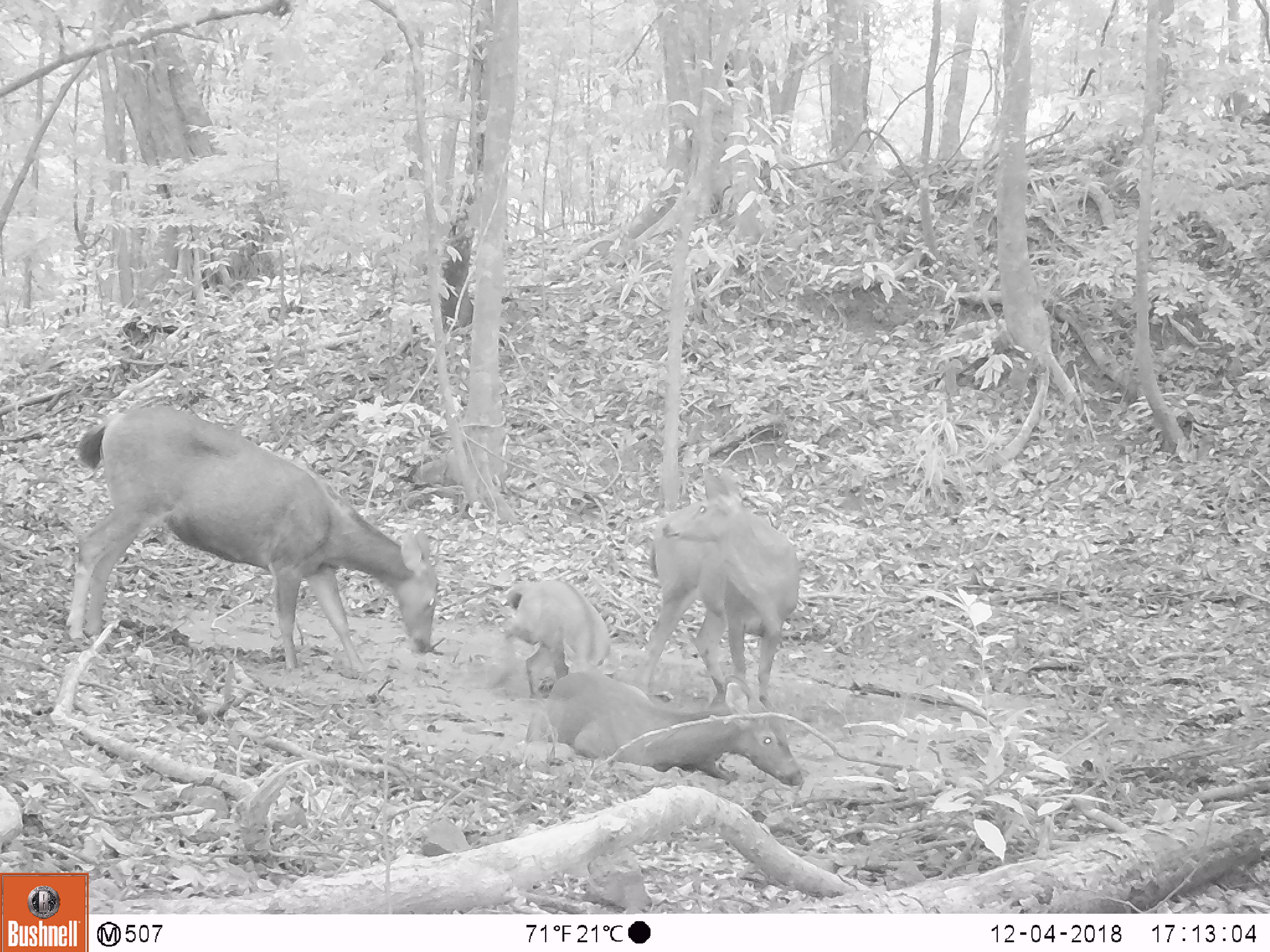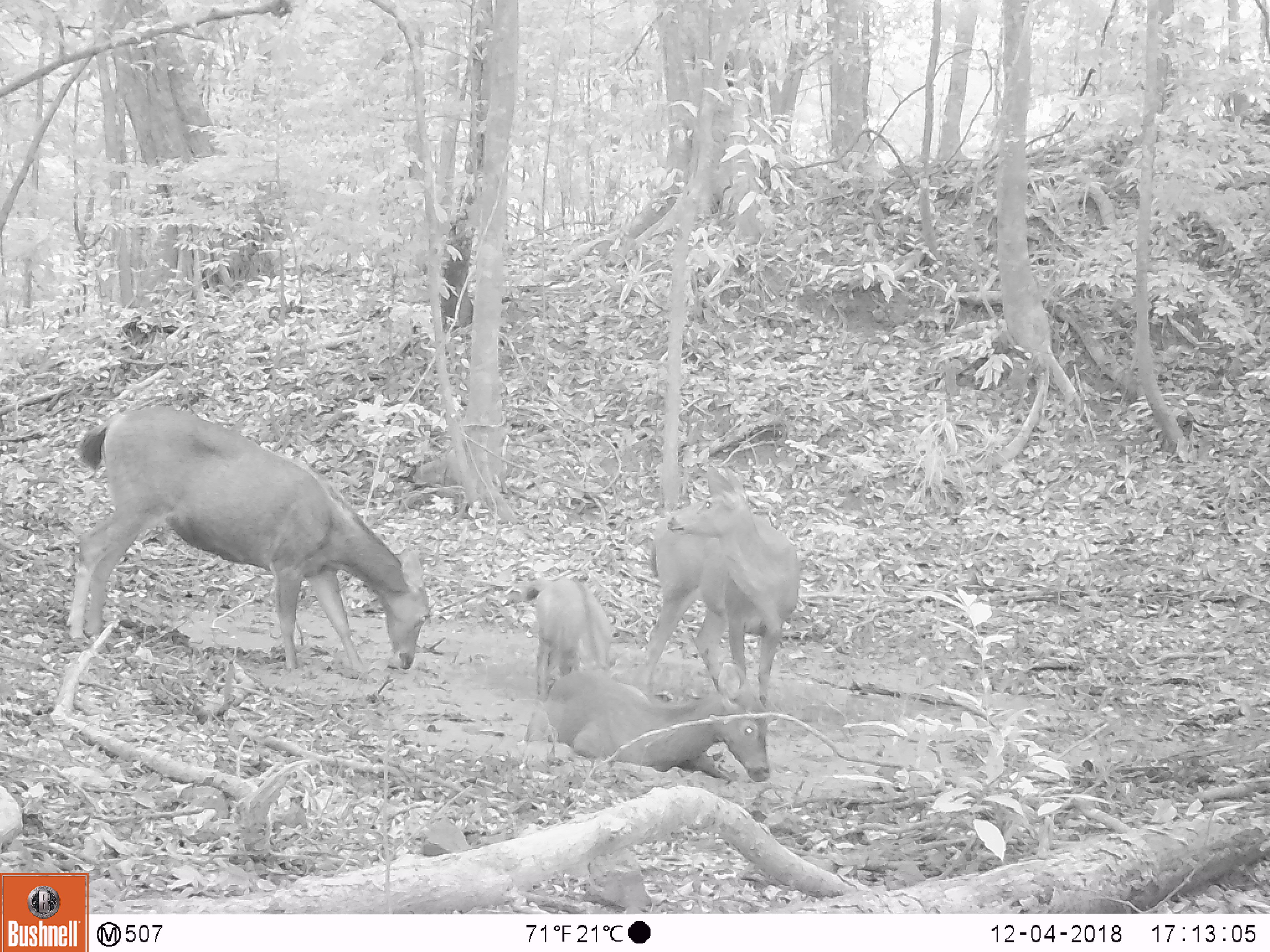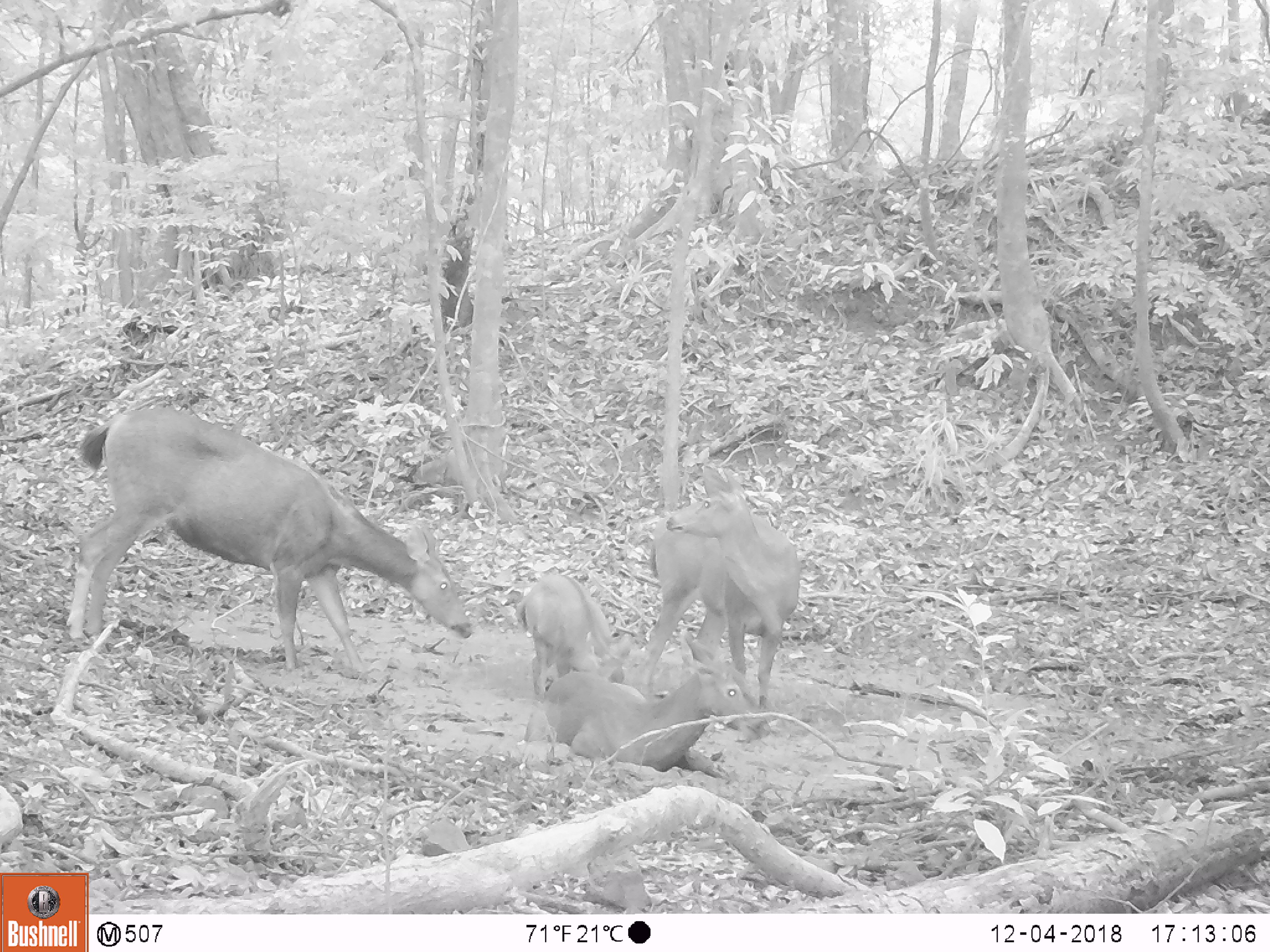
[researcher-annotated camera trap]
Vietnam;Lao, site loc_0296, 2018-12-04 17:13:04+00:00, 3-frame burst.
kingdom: Animalia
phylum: Chordata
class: Mammalia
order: Artiodactyla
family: Cervidae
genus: Rusa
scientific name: Rusa unicolor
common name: sambar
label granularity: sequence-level